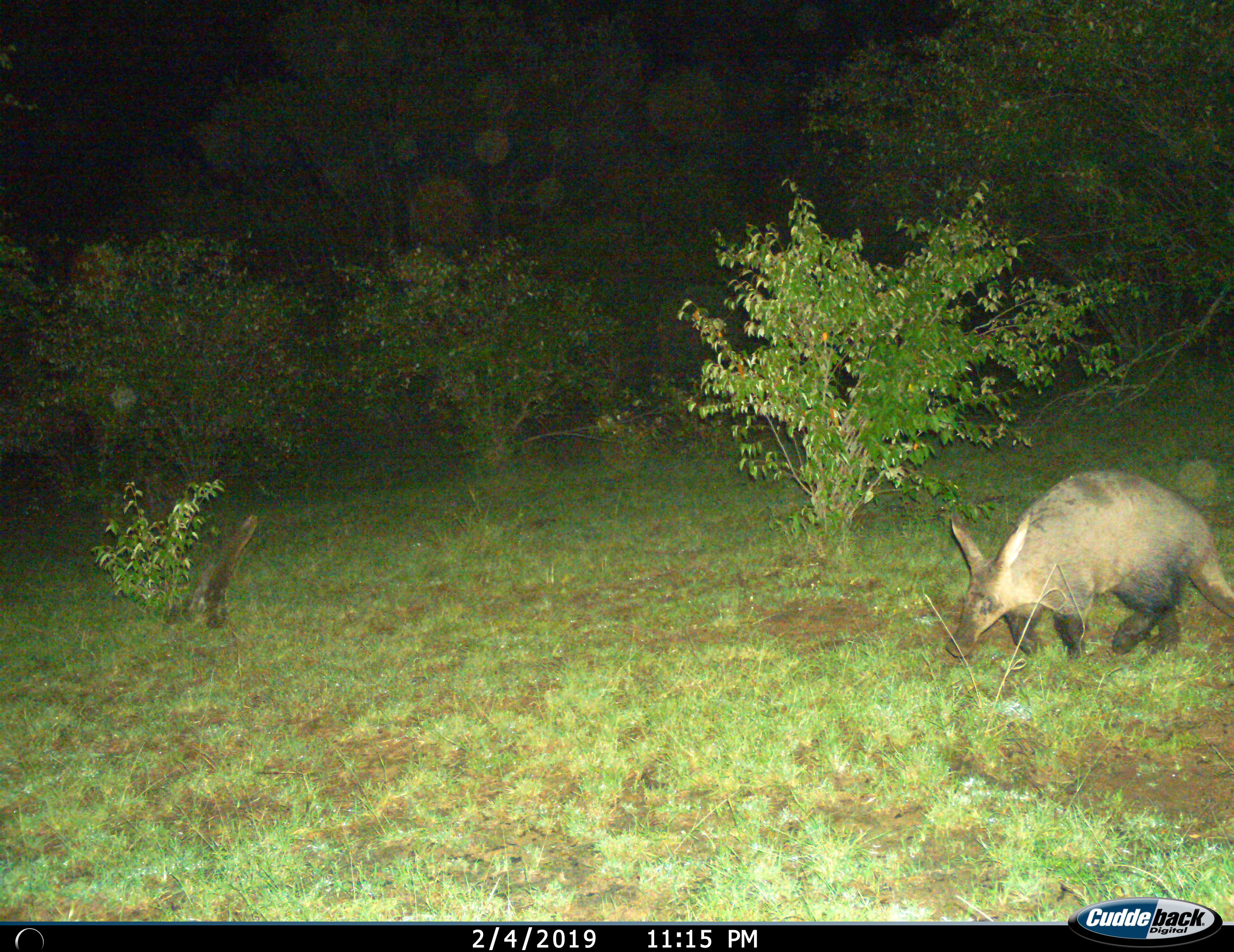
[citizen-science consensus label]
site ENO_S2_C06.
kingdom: Animalia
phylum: Chordata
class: Mammalia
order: Tubulidentata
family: Orycteropodidae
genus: Orycteropus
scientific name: Orycteropus afer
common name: aardvark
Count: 1.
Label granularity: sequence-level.